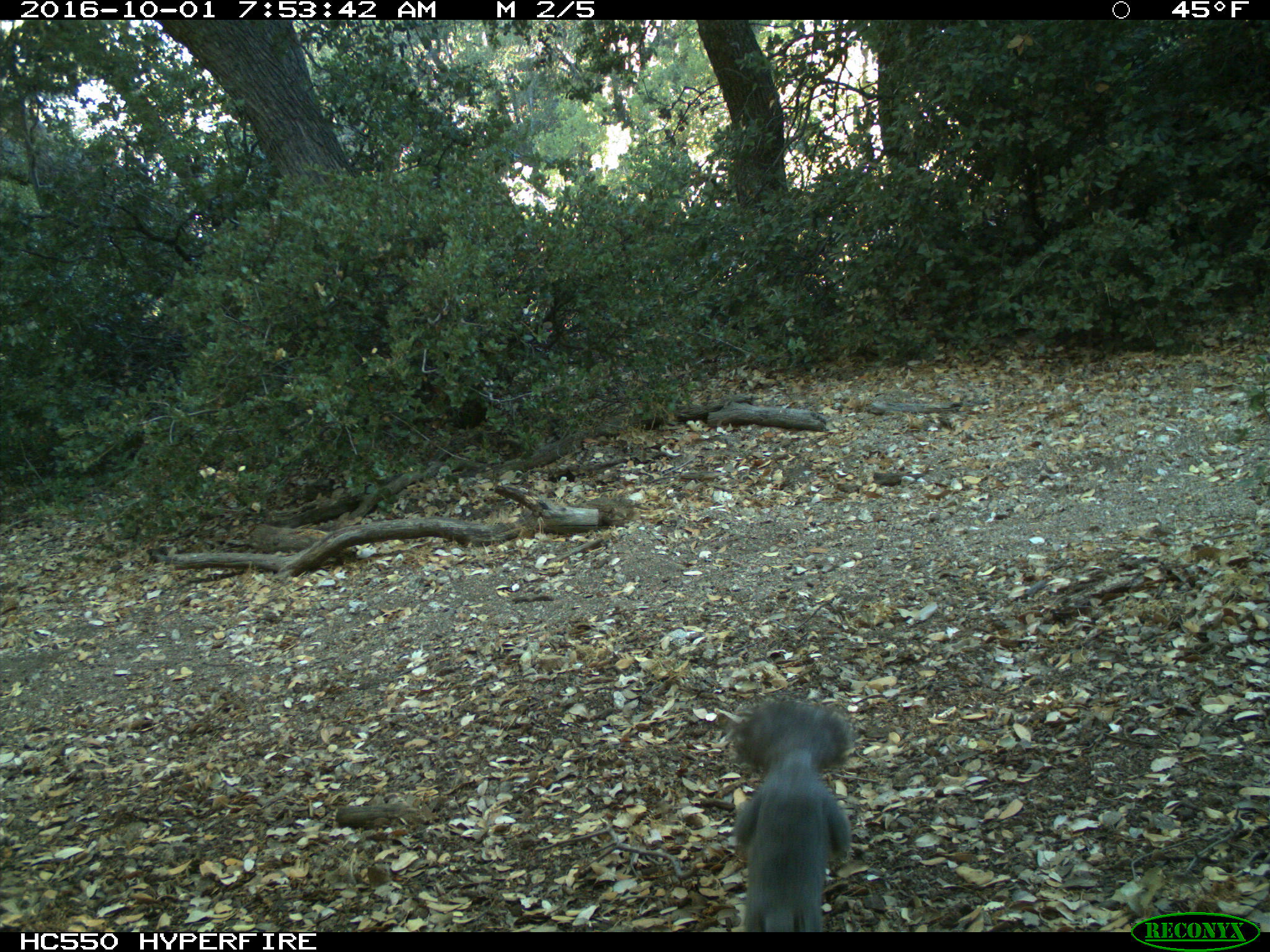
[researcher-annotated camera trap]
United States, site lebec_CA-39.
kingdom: Animalia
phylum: Chordata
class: Mammalia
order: Rodentia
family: Sciuridae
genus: Sciurus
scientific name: Sciurus carolinensis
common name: eastern gray squirrel